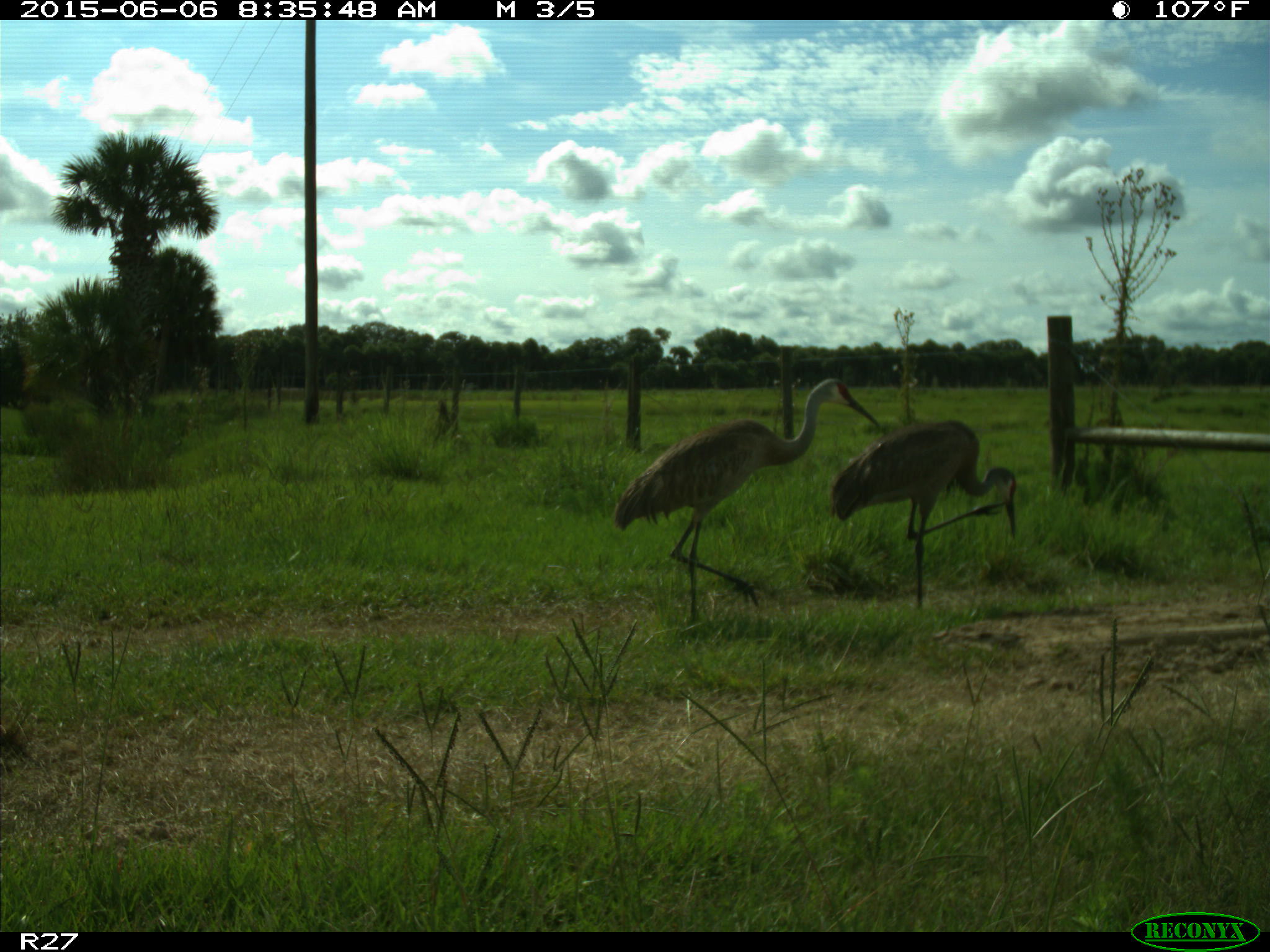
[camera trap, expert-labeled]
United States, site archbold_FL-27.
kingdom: Animalia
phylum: Chordata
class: Aves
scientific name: Aves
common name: birds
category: unidentified bird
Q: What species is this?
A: Unidentified bird (birds) (Aves).